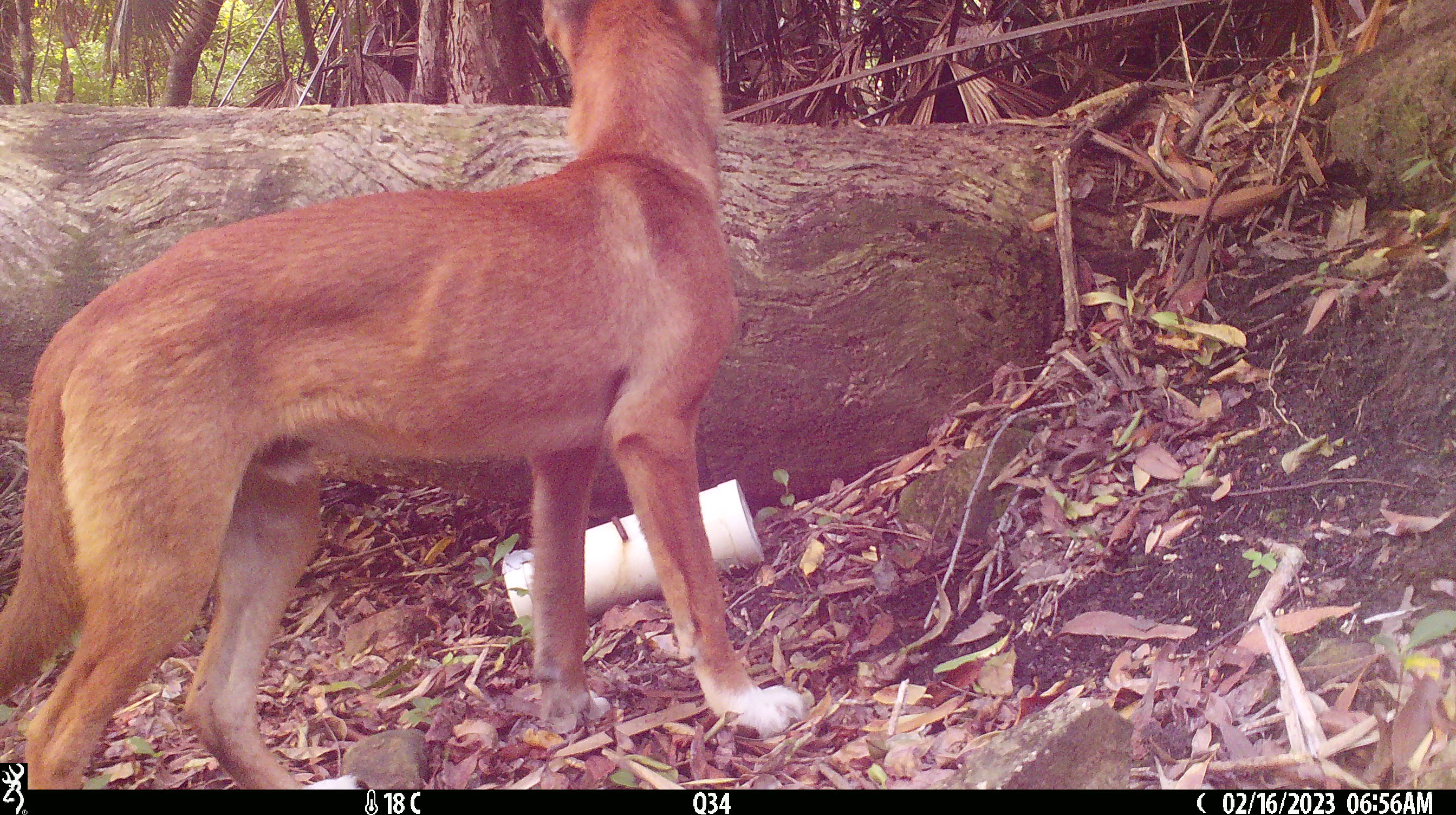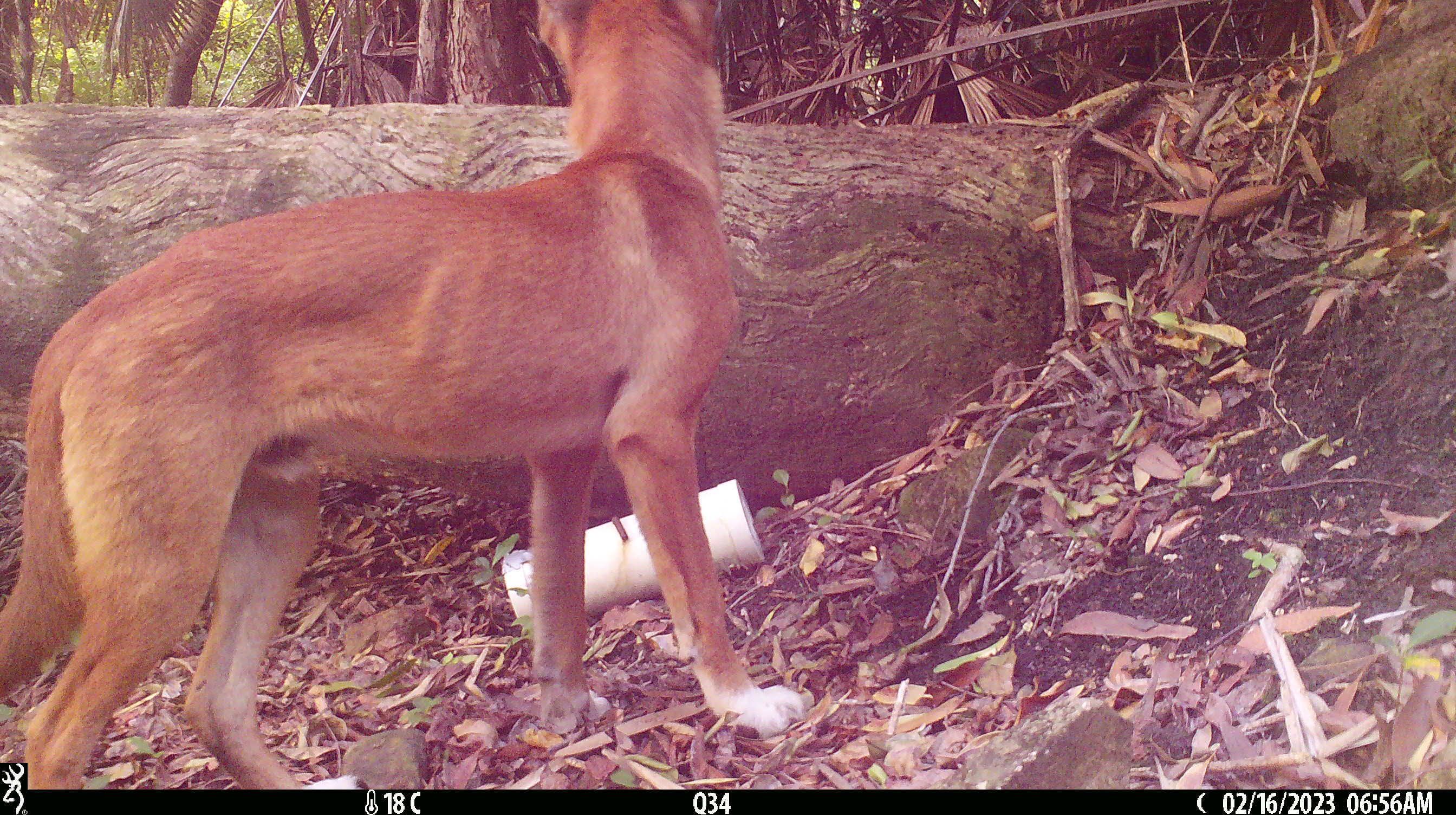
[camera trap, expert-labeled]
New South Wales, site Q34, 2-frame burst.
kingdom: Animalia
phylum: Chordata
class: Mammalia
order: Carnivora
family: Canidae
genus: Canis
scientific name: Canis familiaris dingo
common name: dingo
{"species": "dingo (Canis familiaris dingo)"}